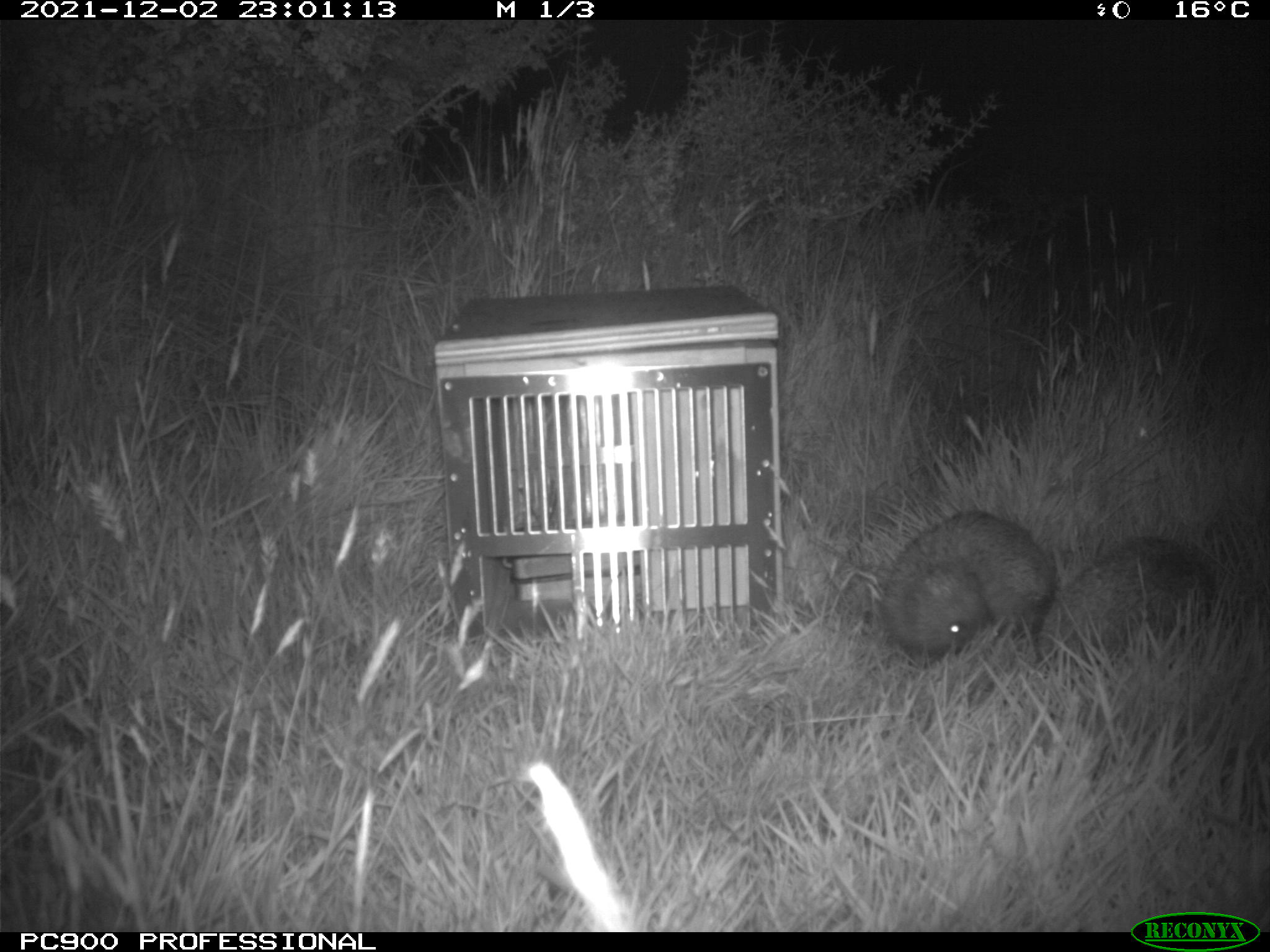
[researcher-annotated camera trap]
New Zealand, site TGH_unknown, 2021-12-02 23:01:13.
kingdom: Animalia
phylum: Chordata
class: Mammalia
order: Eulipotyphla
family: Erinaceidae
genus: Erinaceus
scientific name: Erinaceus europaeus europaeus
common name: european hedgehog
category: hedgehog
Hedgehog (european hedgehog) (Erinaceus europaeus europaeus).